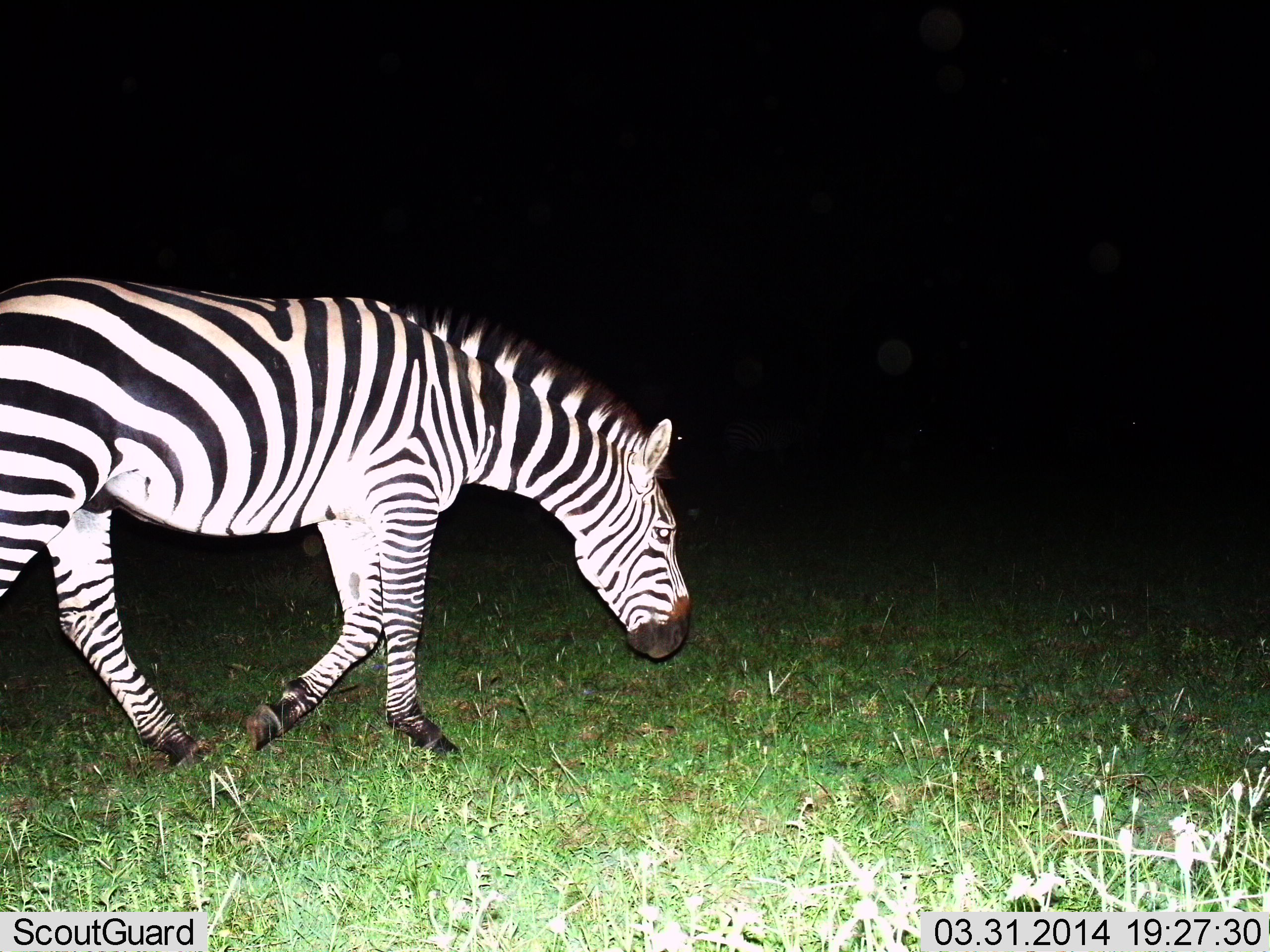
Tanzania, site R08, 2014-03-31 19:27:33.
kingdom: Animalia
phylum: Chordata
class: Mammalia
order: Perissodactyla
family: Equidae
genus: Equus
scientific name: Equus quagga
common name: plains zebra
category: zebra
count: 1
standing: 20%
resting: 0%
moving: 90%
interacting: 0%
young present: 0%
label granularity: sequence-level